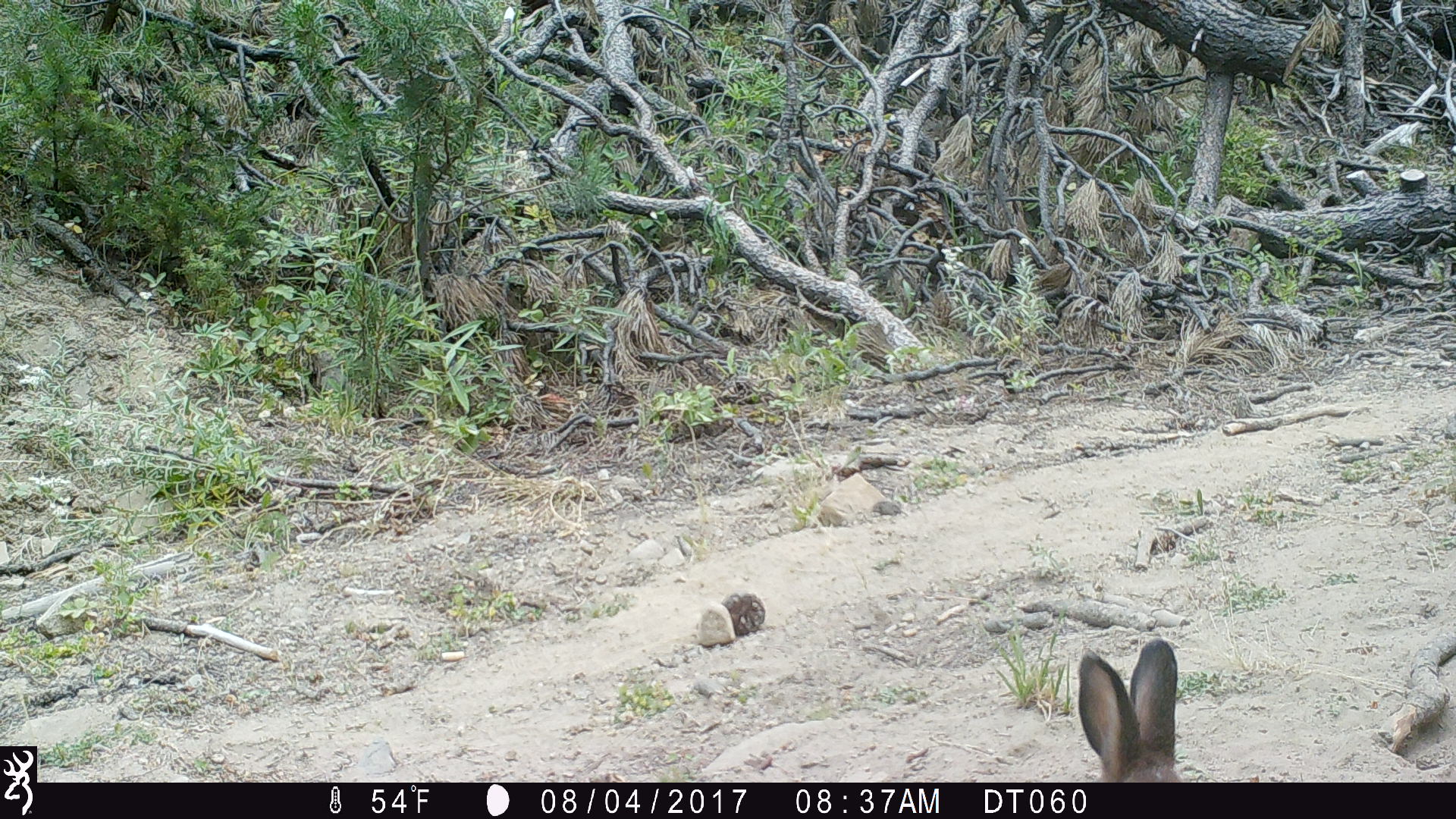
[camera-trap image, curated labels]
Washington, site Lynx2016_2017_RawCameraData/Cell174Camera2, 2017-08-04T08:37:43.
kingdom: Animalia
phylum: Chordata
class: Mammalia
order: Lagomorpha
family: Leporidae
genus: Lepus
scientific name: Lepus americanus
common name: snowshoe hare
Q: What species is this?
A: Lepus americanus (snowshoe hare).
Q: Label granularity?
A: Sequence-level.